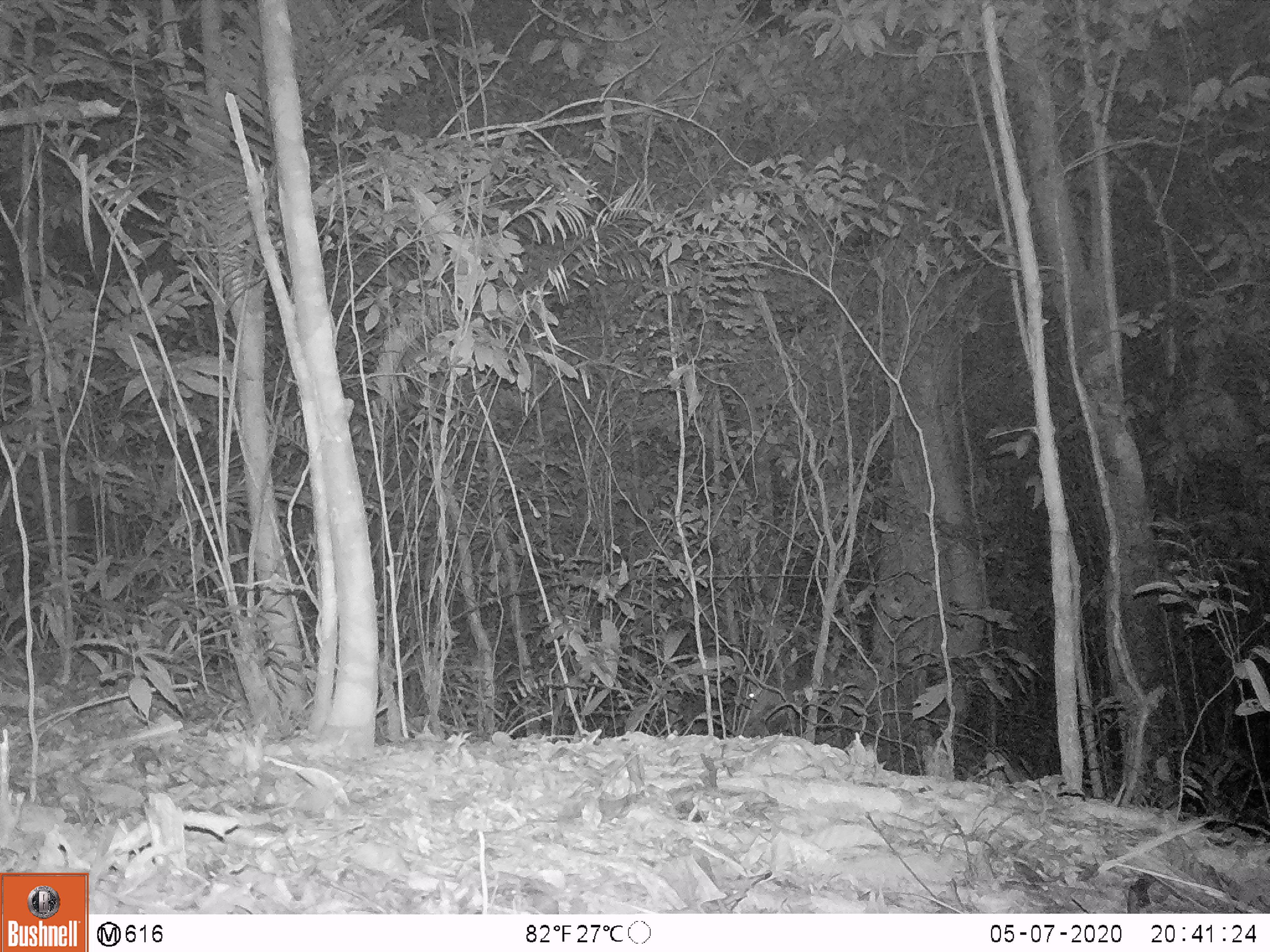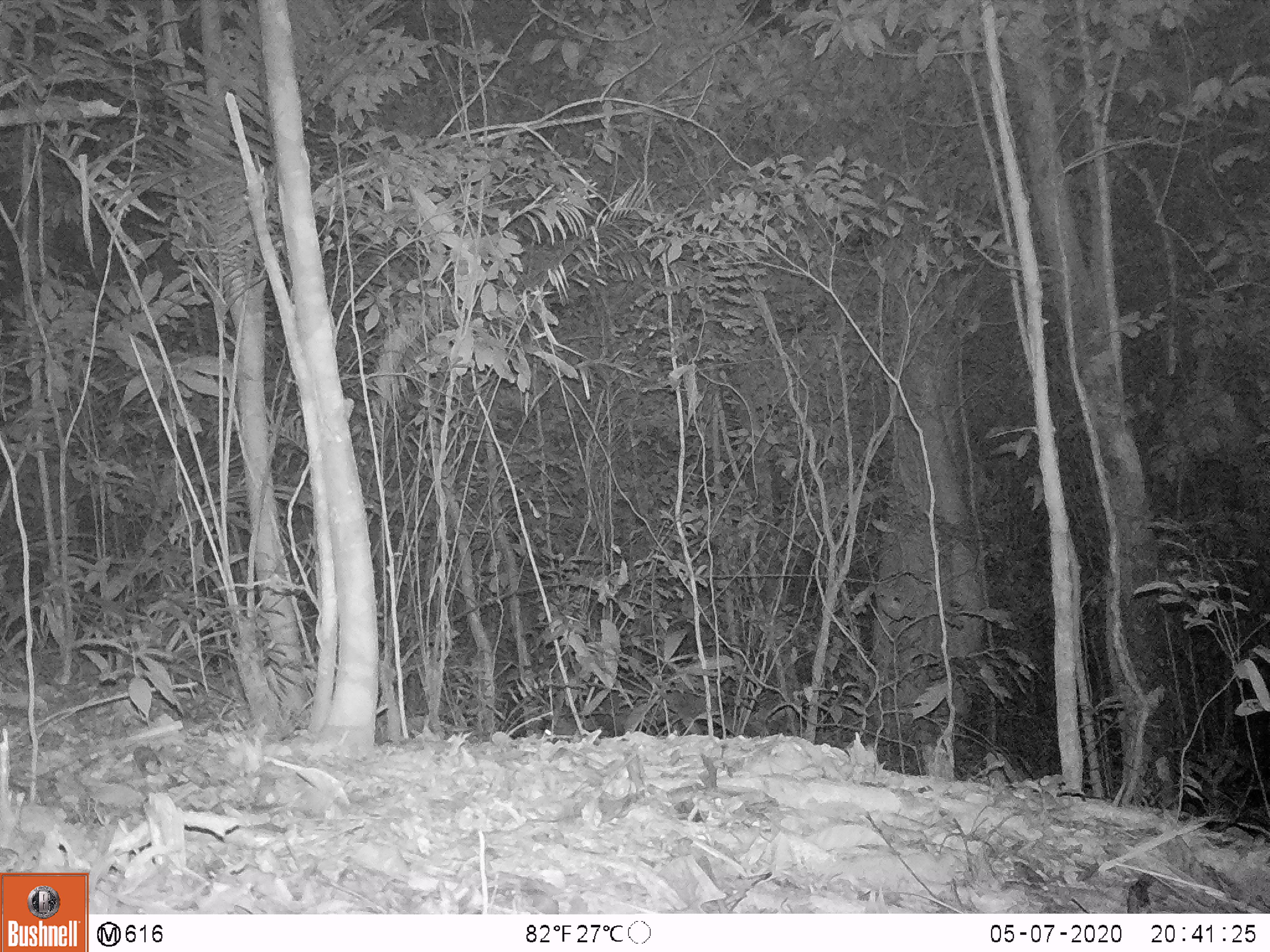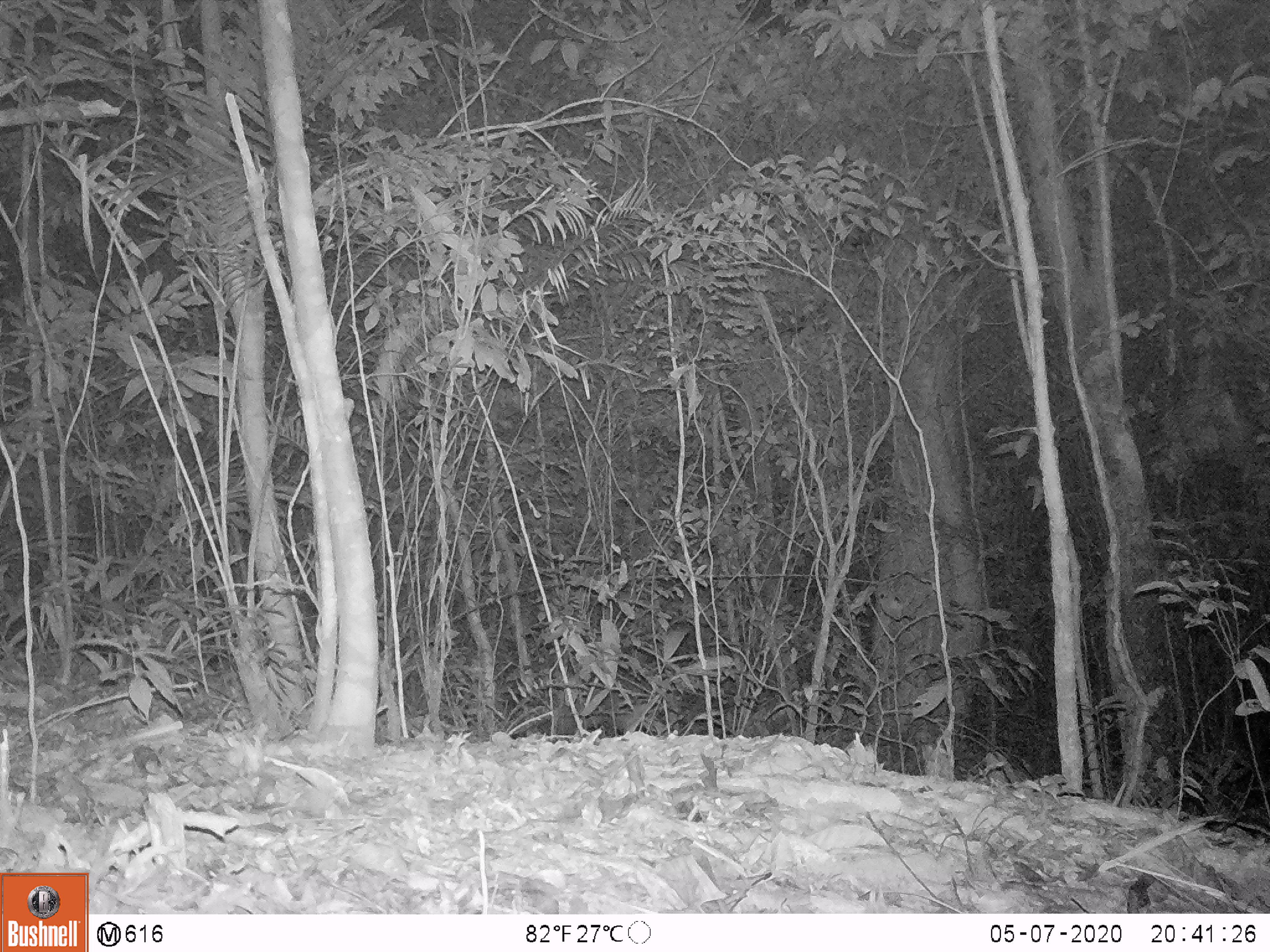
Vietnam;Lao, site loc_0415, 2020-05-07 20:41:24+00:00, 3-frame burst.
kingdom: Animalia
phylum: Chordata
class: Mammalia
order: Artiodactyla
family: Cervidae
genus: Muntiacus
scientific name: Muntiacus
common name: muntjacs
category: unidentified muntjac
Unidentified muntjac (muntjacs) (Muntiacus). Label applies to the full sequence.